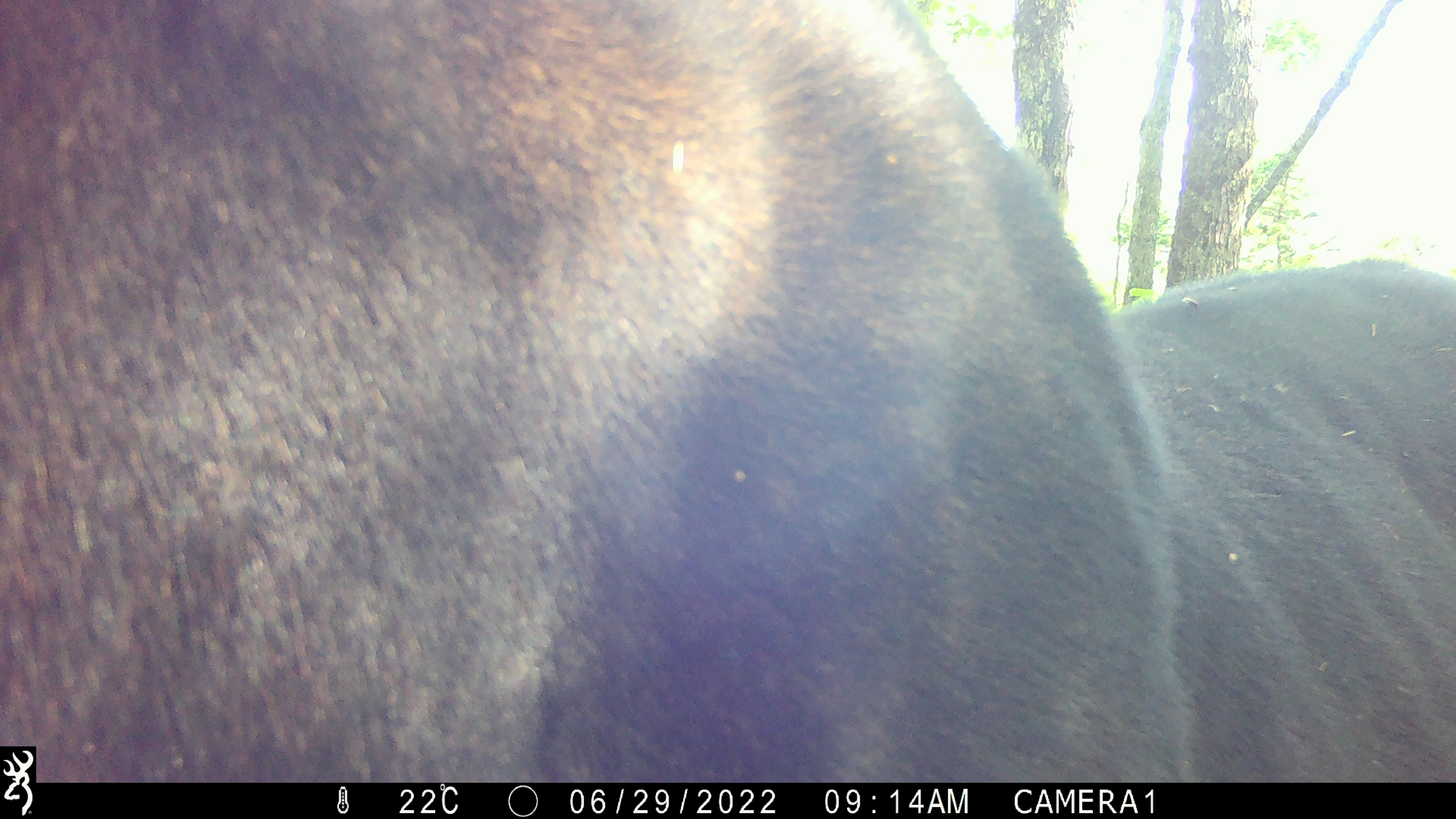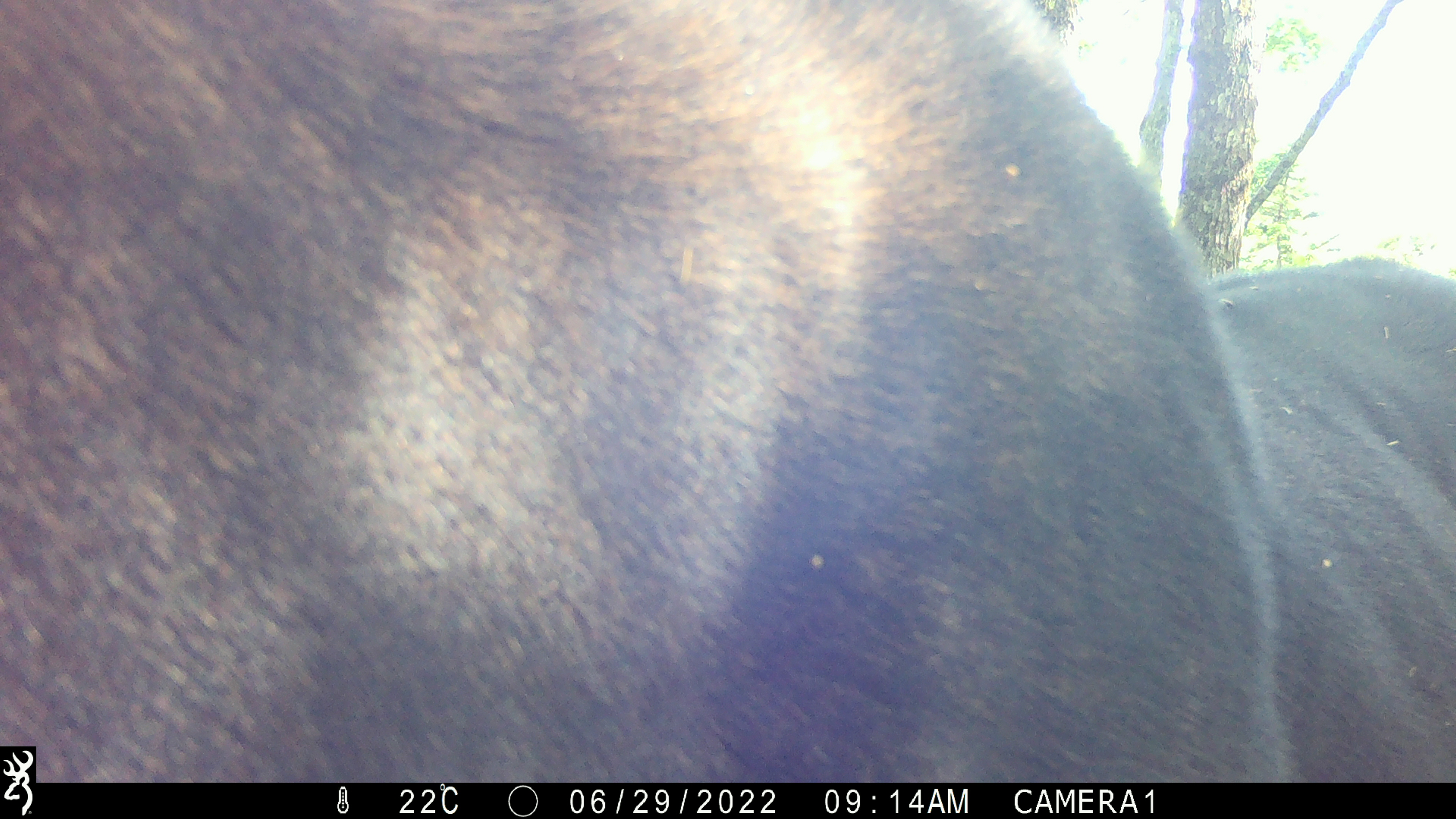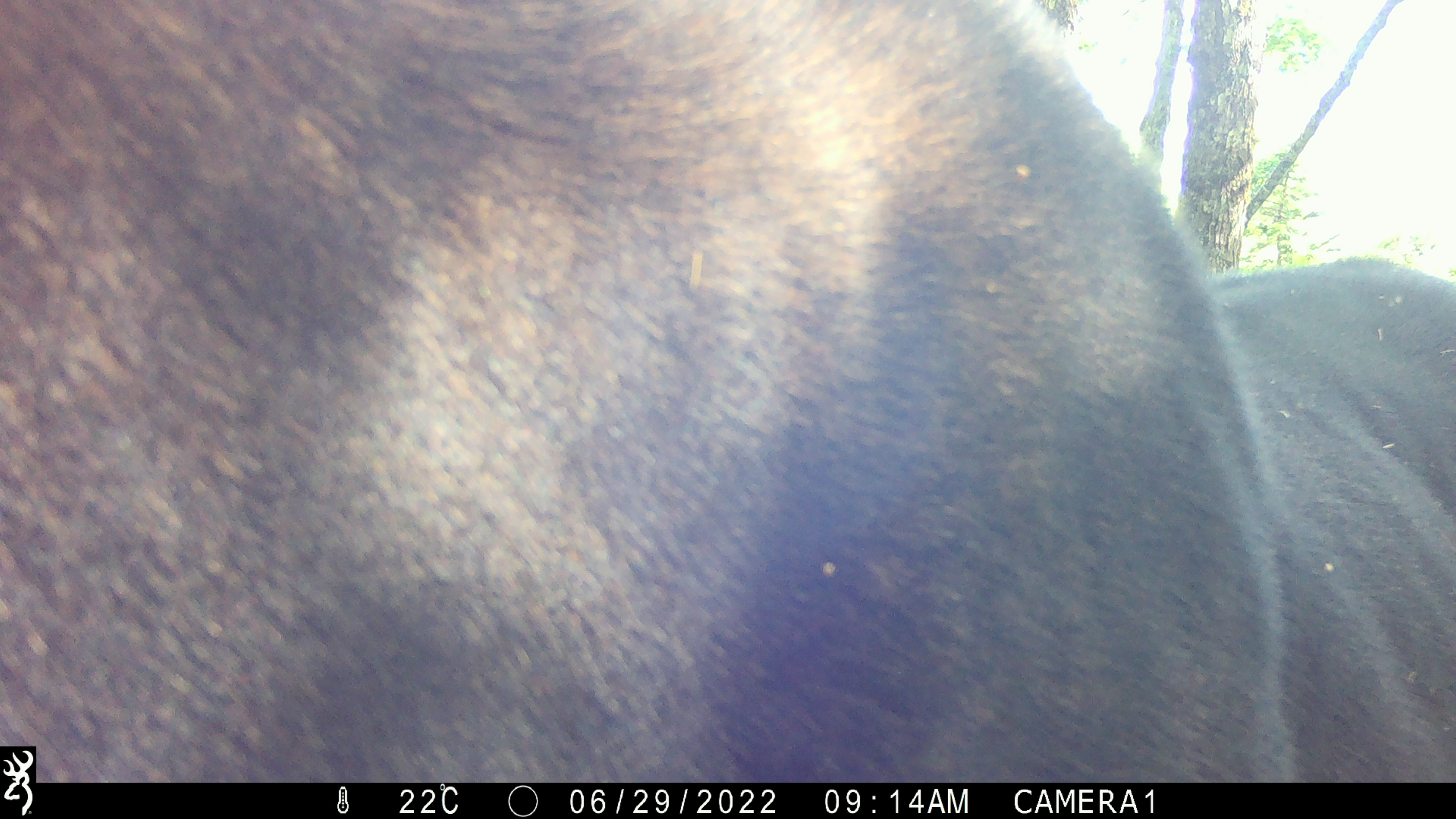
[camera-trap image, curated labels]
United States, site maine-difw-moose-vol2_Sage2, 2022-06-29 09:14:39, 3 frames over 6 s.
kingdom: Animalia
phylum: Chordata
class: Mammalia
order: Artiodactyla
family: Cervidae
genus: Alces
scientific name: Alces alces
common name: moose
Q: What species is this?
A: Moose (Alces alces).